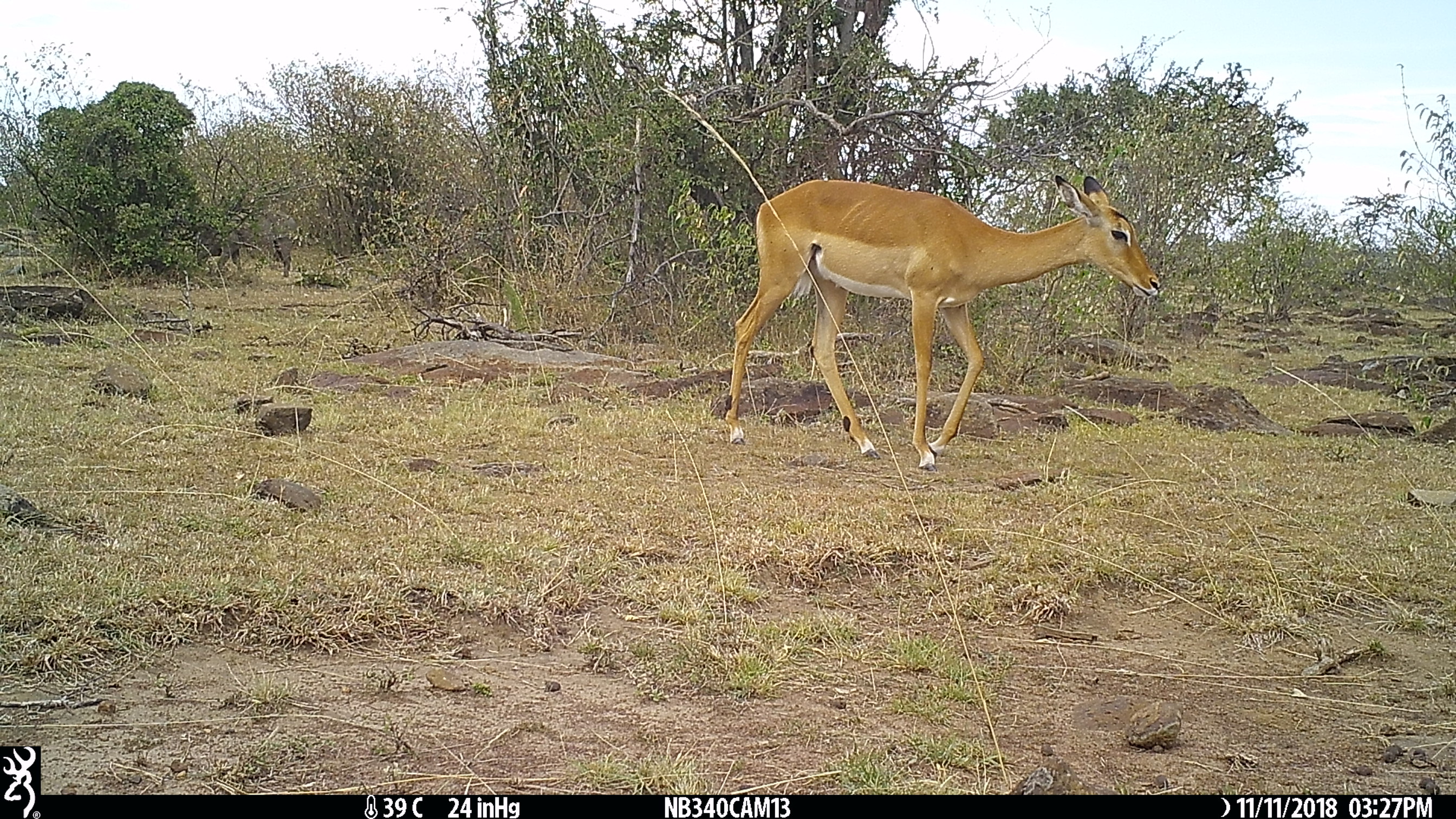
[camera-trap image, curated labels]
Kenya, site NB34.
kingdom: Animalia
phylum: Chordata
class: Mammalia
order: Artiodactyla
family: Bovidae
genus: Aepyceros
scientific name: Aepyceros melampus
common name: impala